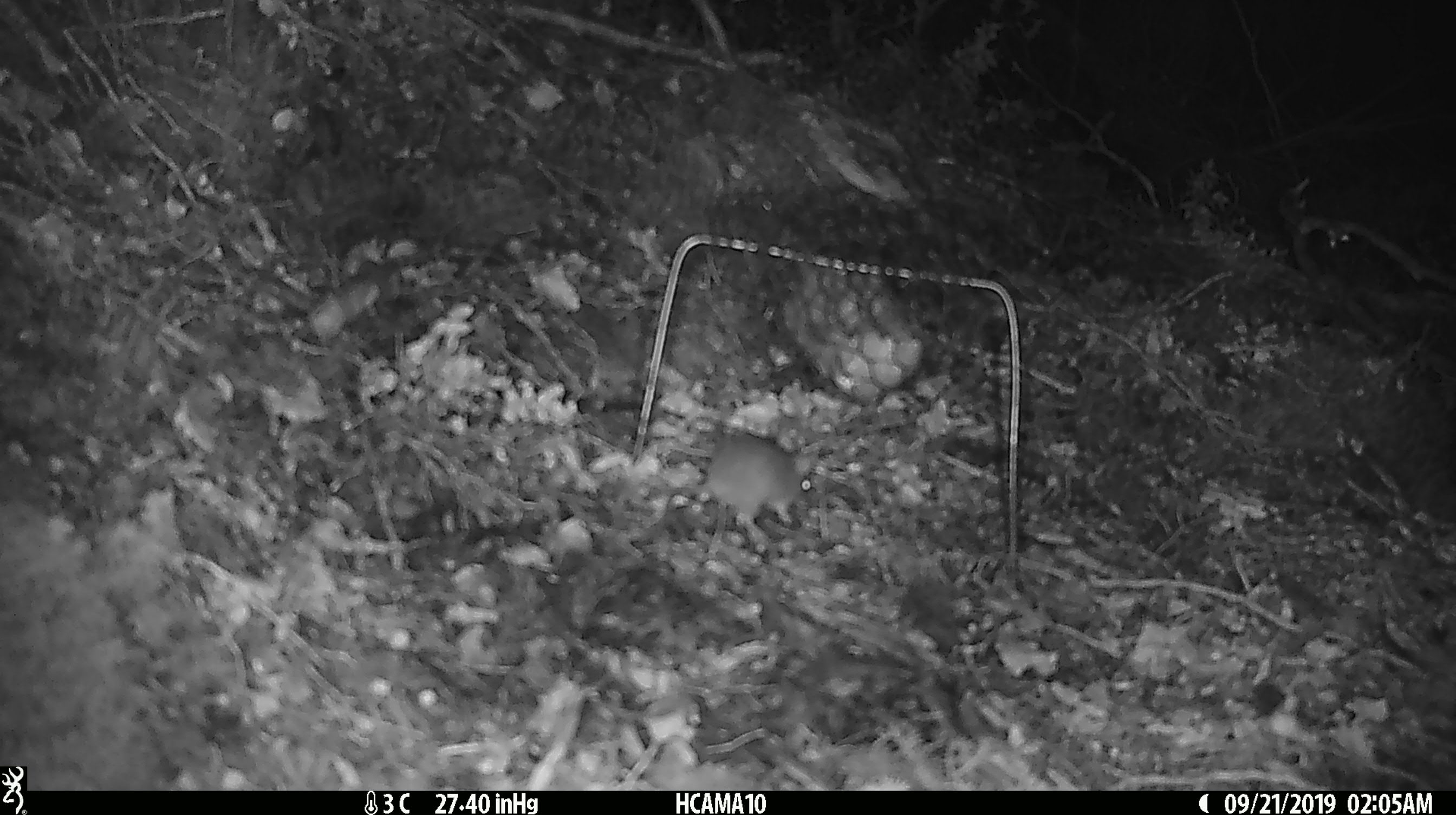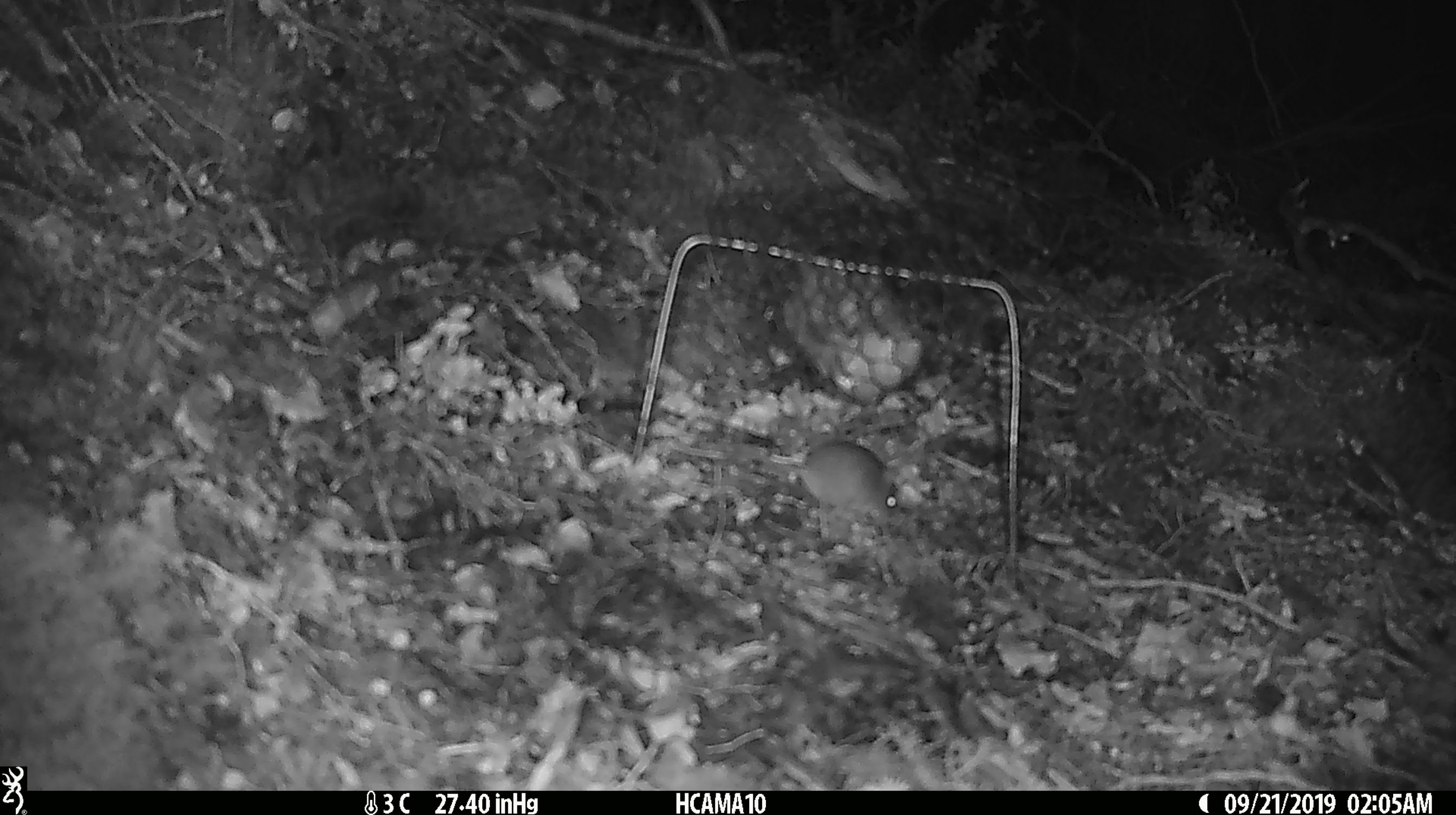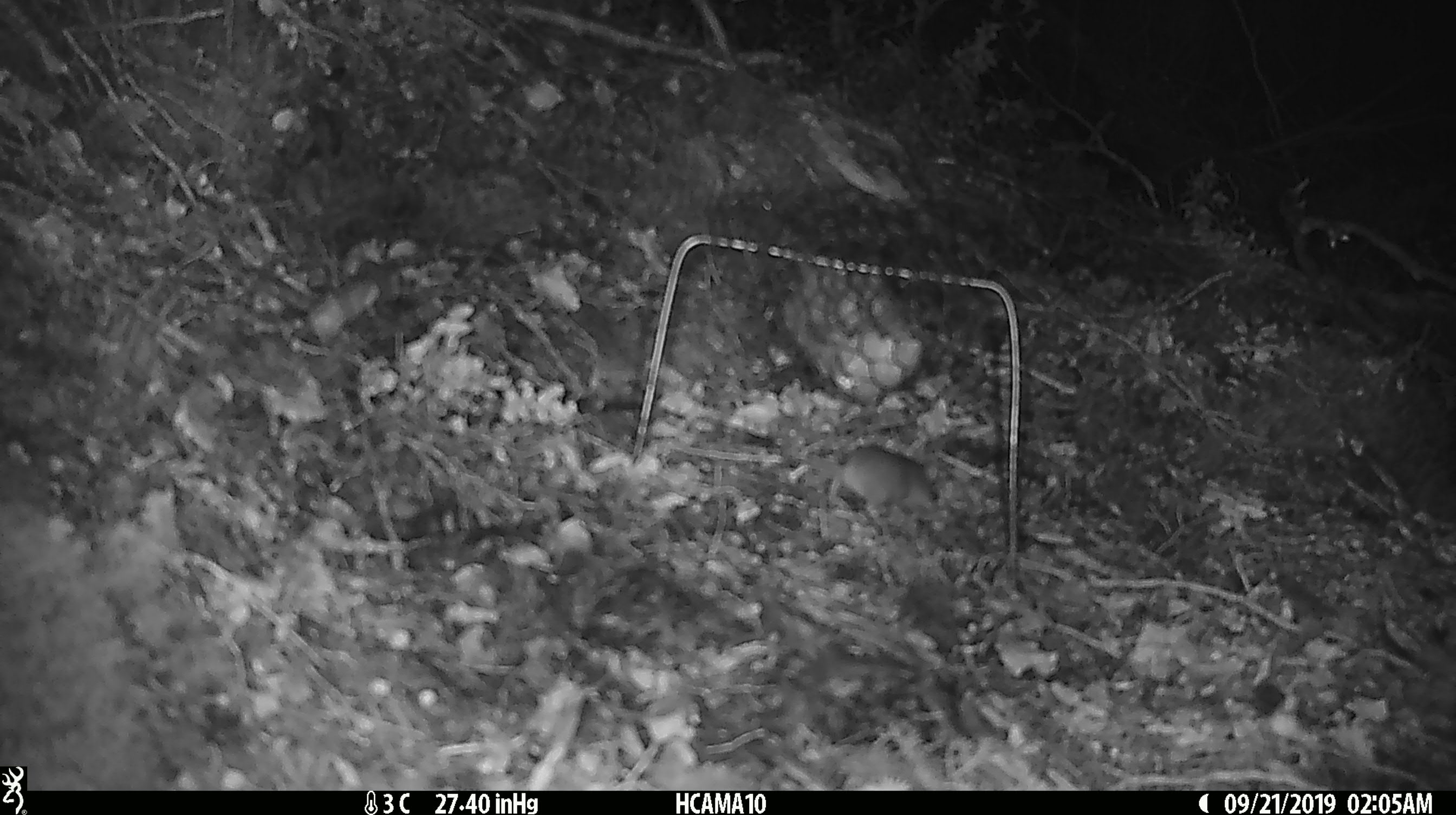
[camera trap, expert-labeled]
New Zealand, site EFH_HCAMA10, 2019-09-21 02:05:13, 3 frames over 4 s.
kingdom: Animalia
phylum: Chordata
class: Mammalia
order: Rodentia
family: Muridae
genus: Mus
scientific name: Mus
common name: mouse